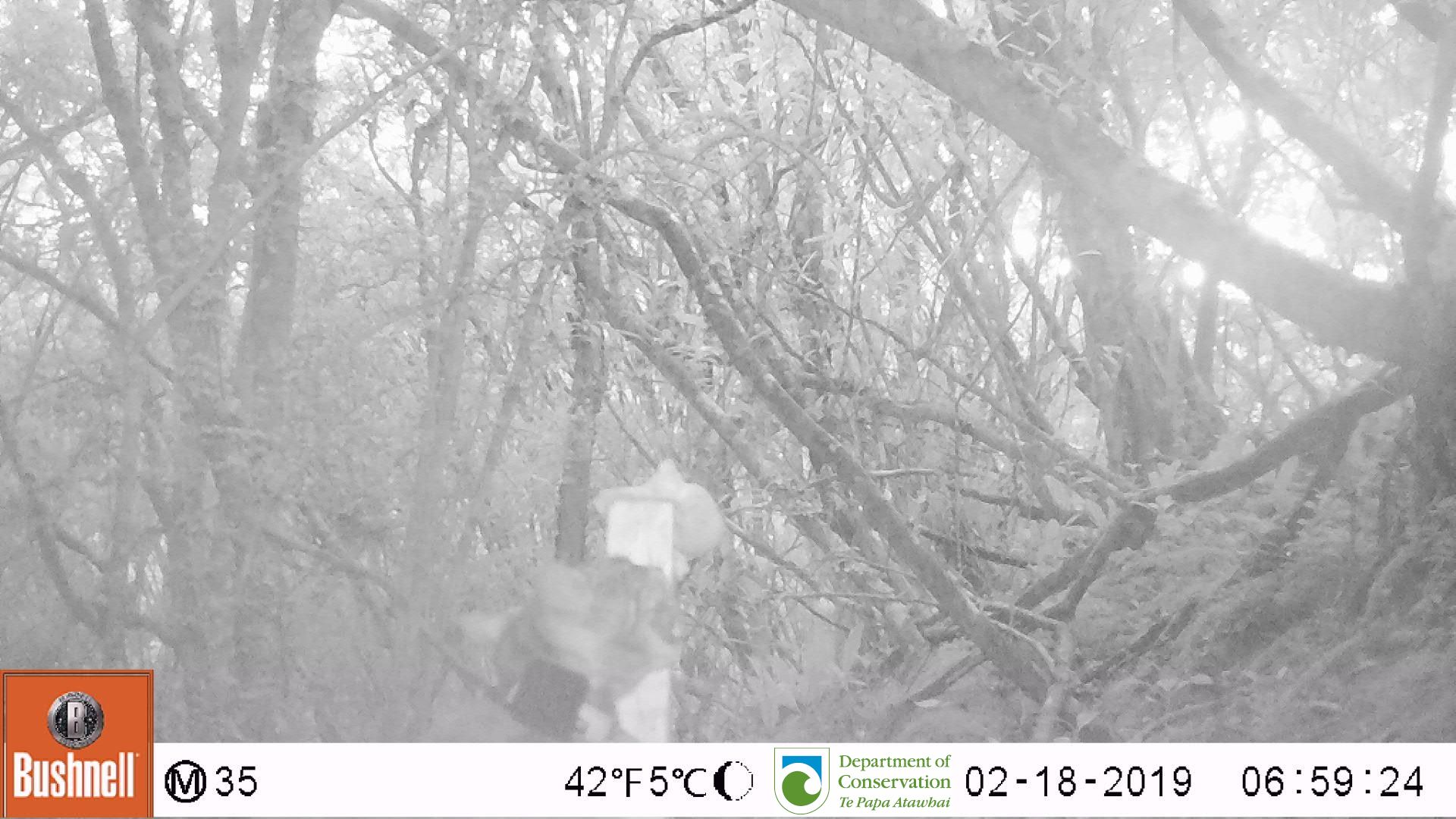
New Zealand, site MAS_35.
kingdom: Animalia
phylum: Chordata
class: Mammalia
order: Carnivora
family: Felidae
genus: Felis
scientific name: Felis catus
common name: domestic cat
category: cat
Cat (domestic cat) (Felis catus).